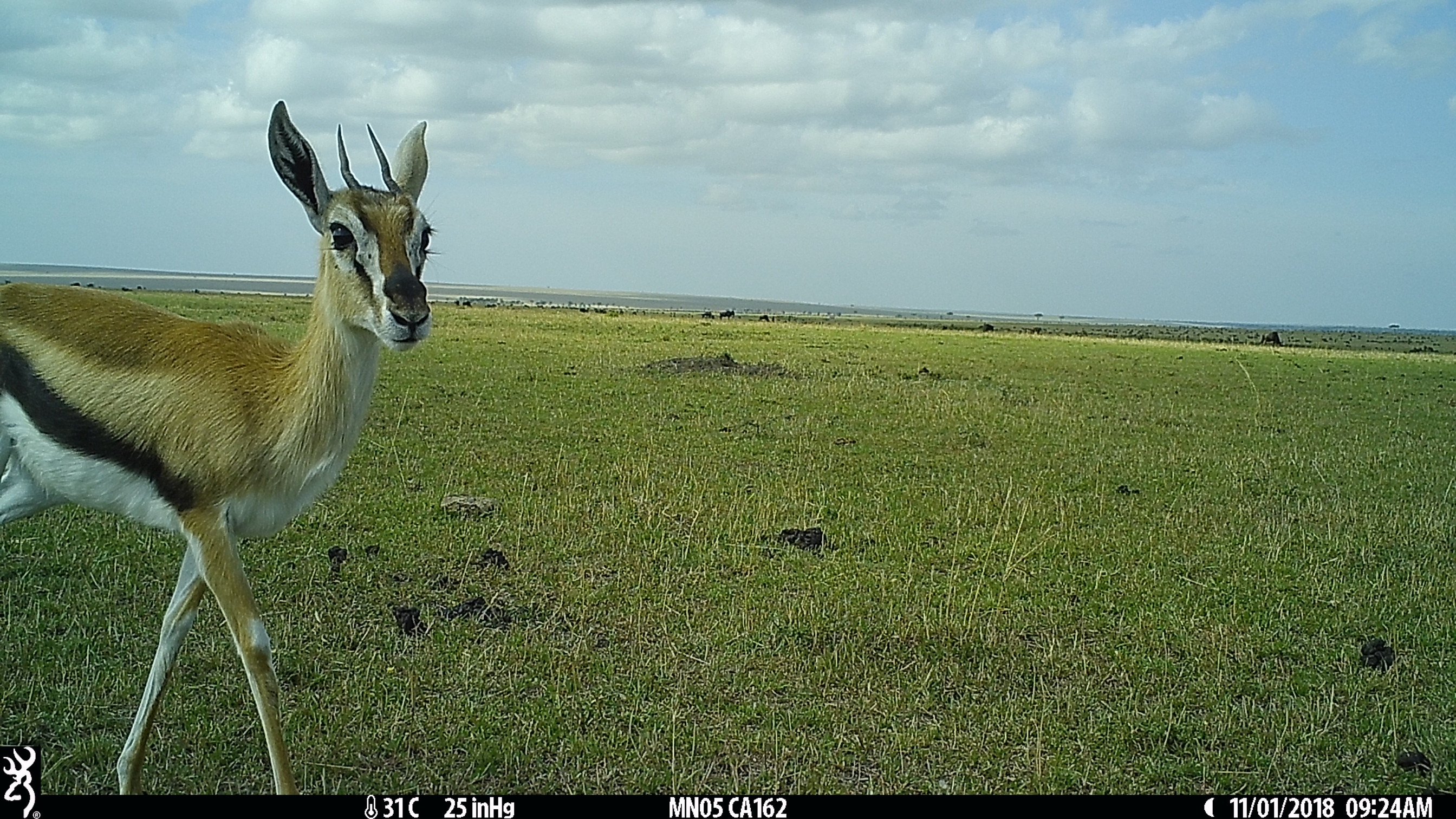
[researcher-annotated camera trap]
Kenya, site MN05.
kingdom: Animalia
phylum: Chordata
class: Mammalia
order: Artiodactyla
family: Bovidae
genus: Eudorcas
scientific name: Eudorcas thomsonii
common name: thomon's gazelle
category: gazelle thomsons